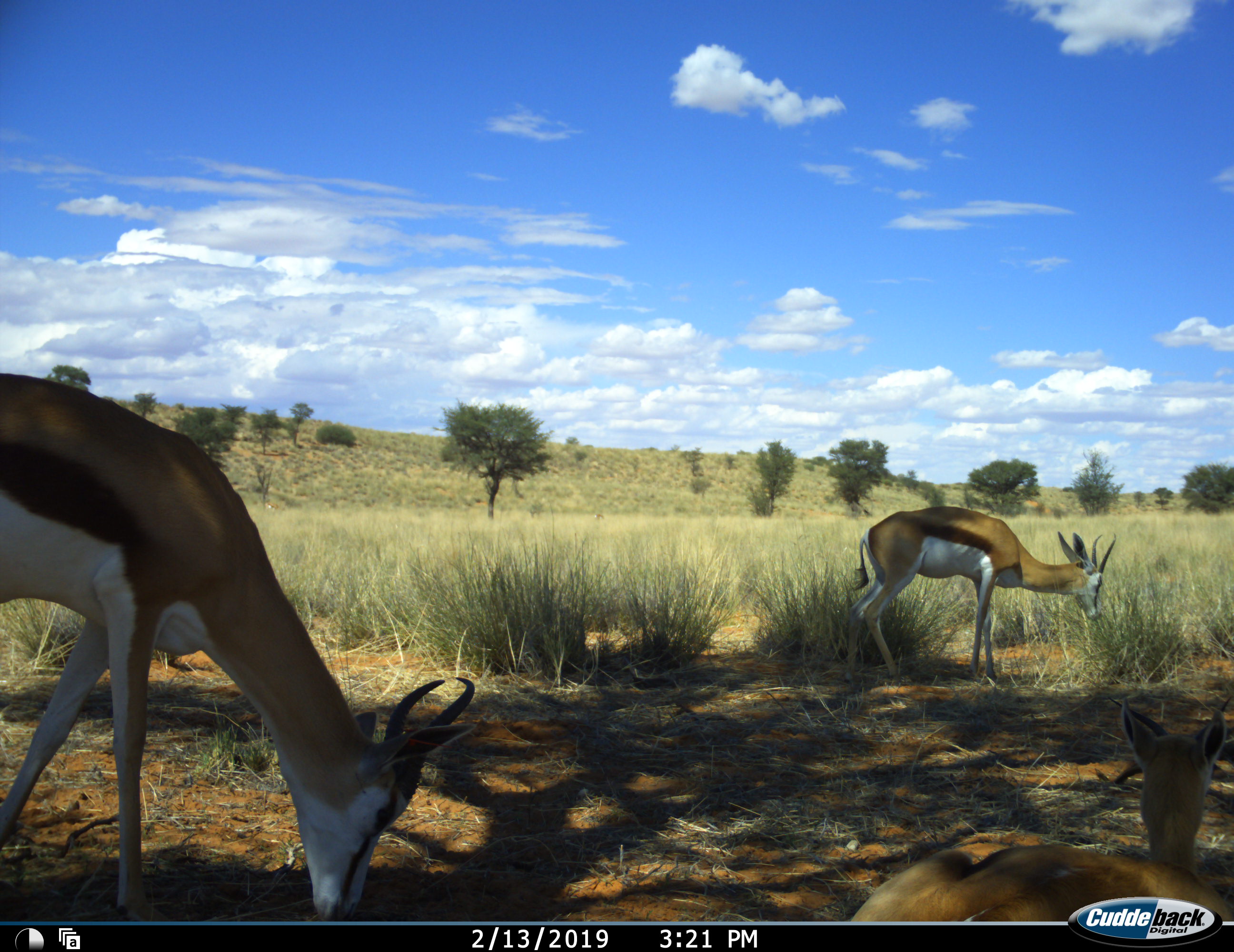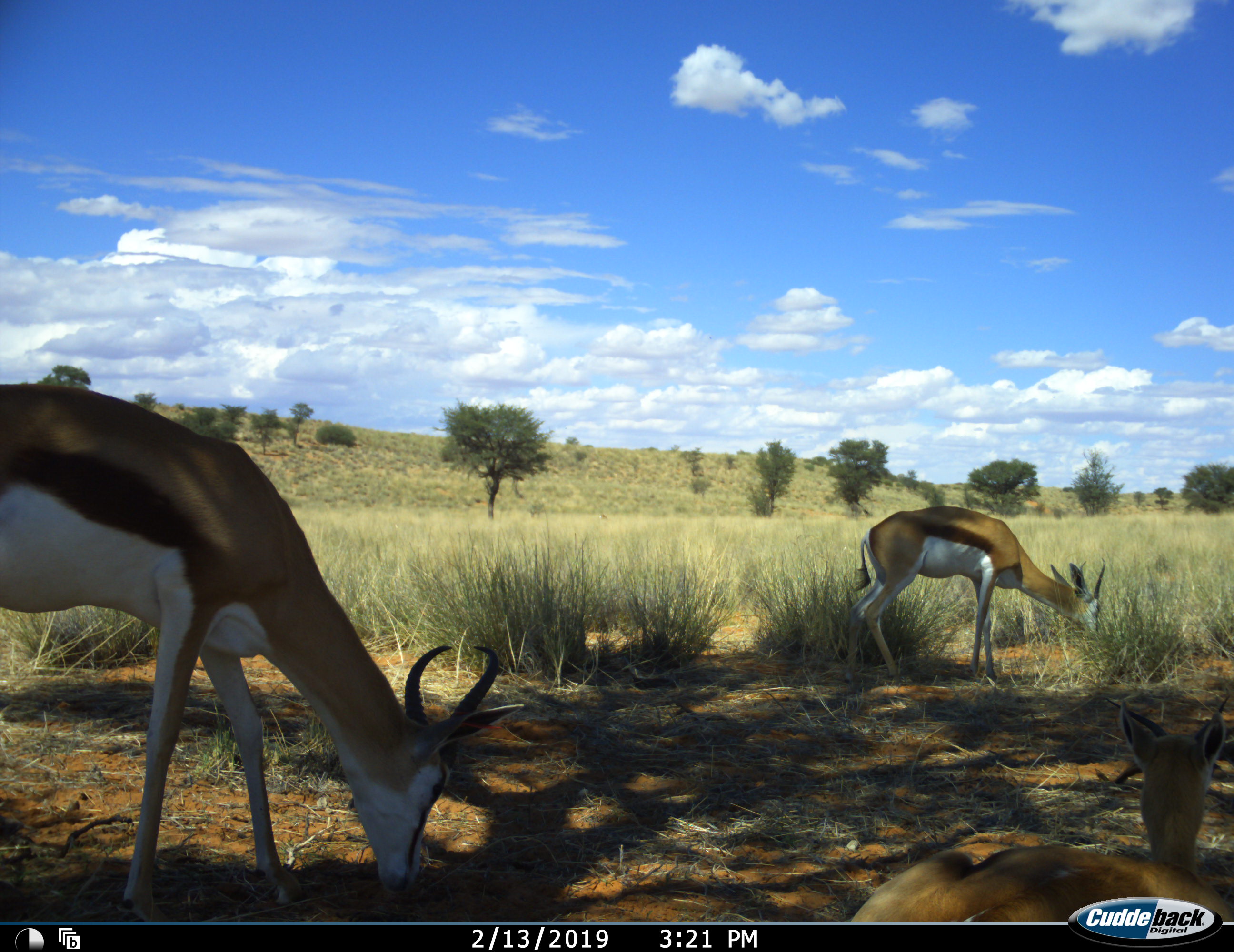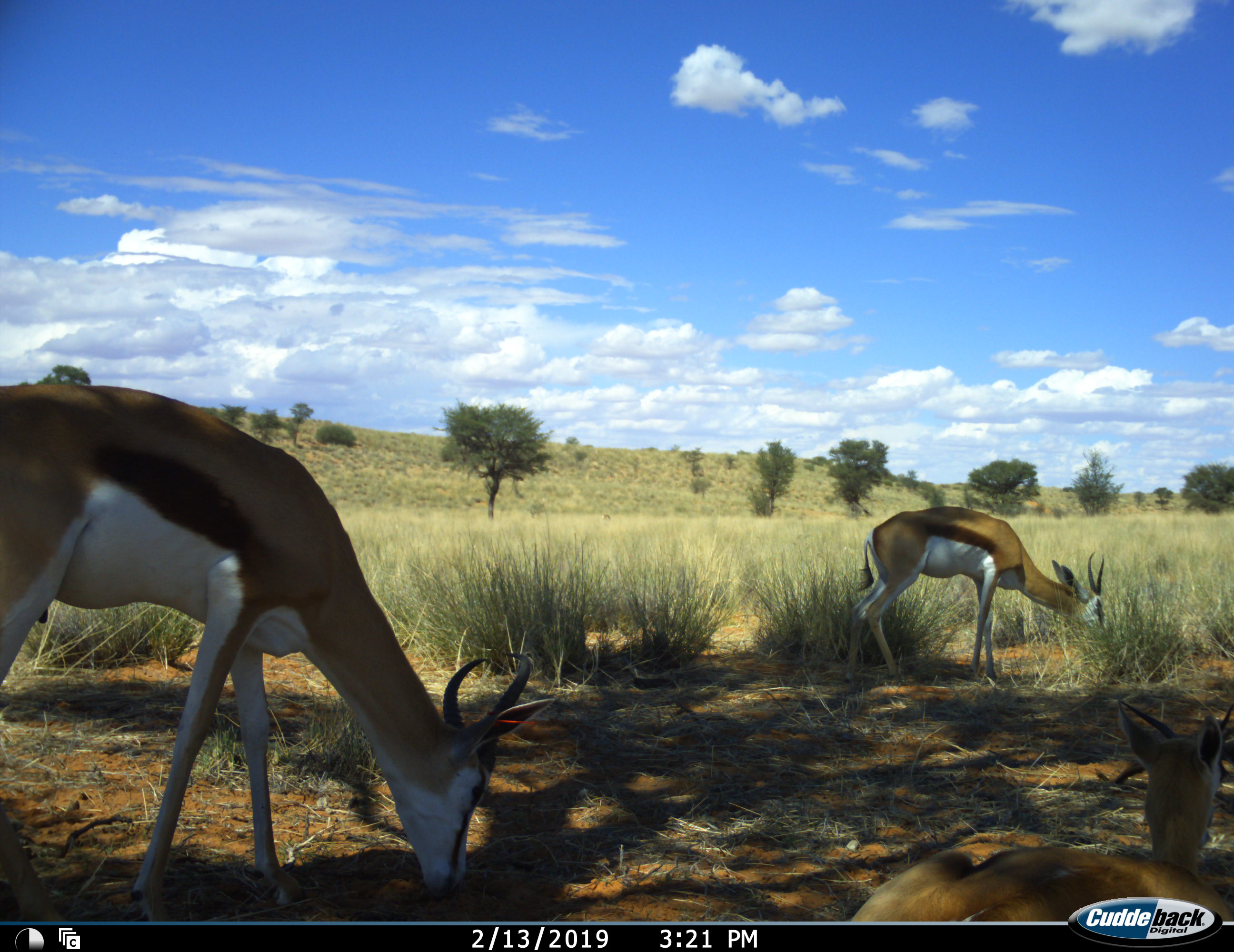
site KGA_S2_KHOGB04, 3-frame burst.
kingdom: Animalia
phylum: Chordata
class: Mammalia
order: Artiodactyla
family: Bovidae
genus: Antidorcas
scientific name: Antidorcas marsupialis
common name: springbok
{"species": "springbok (Antidorcas marsupialis)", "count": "3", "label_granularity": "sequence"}